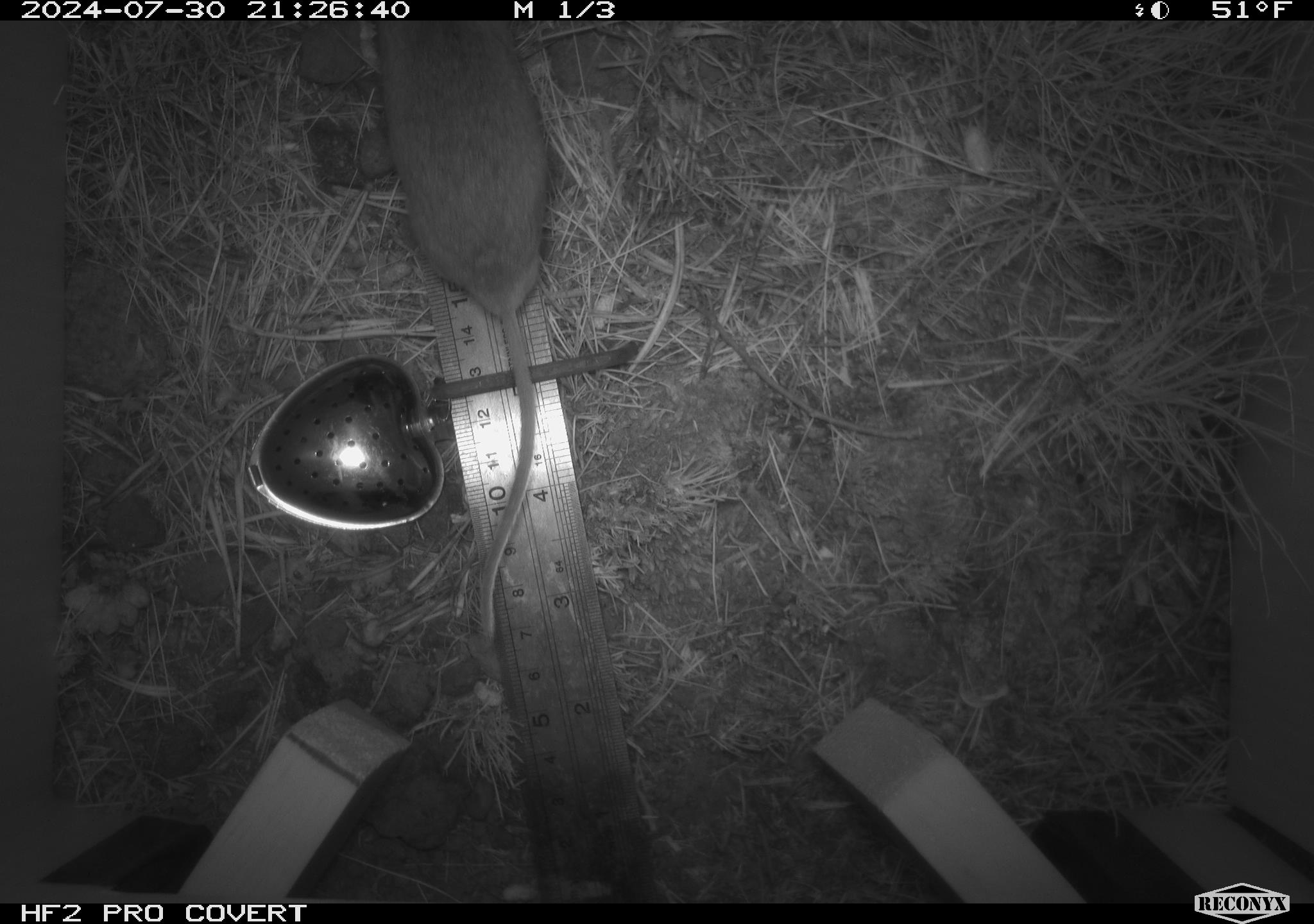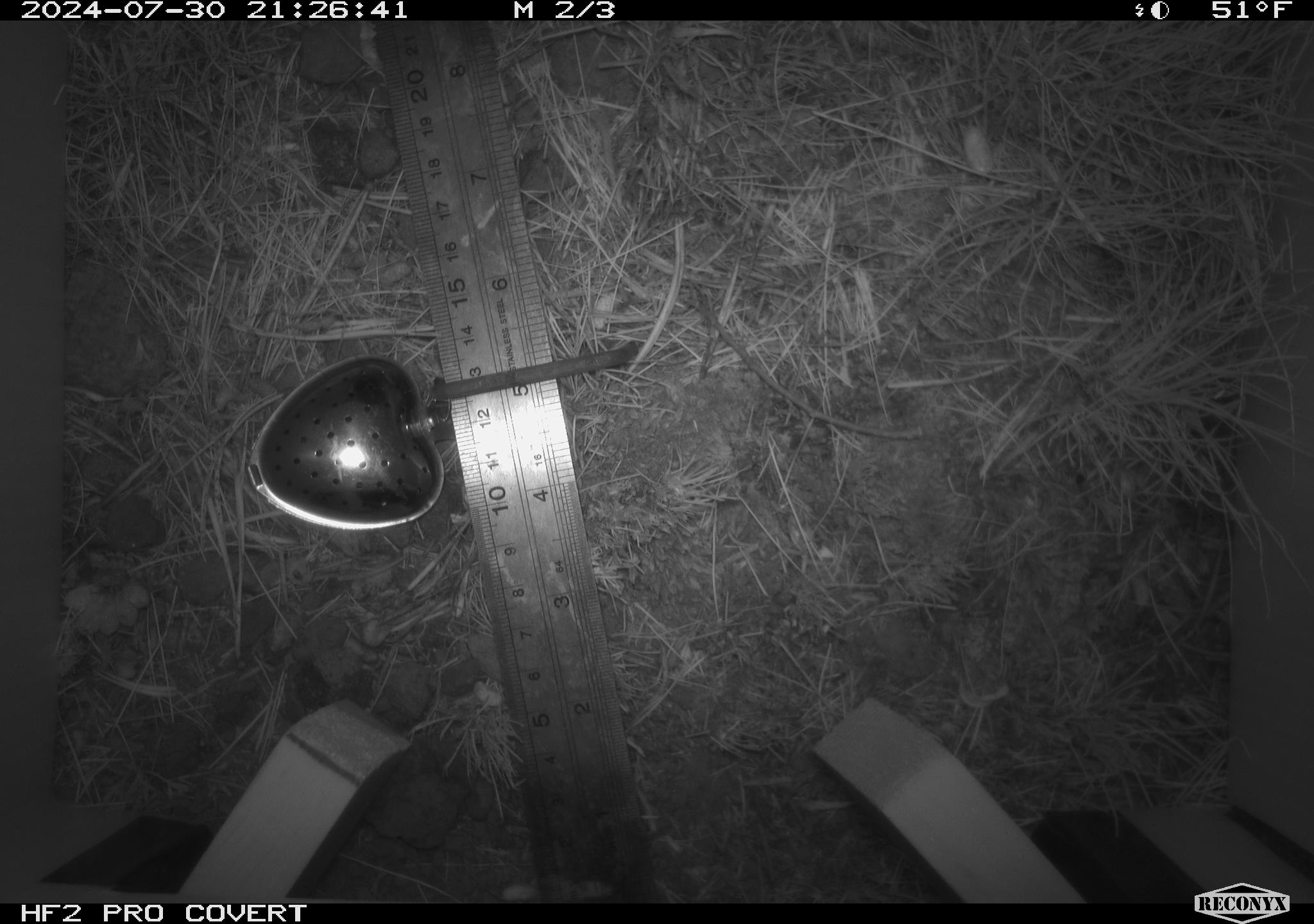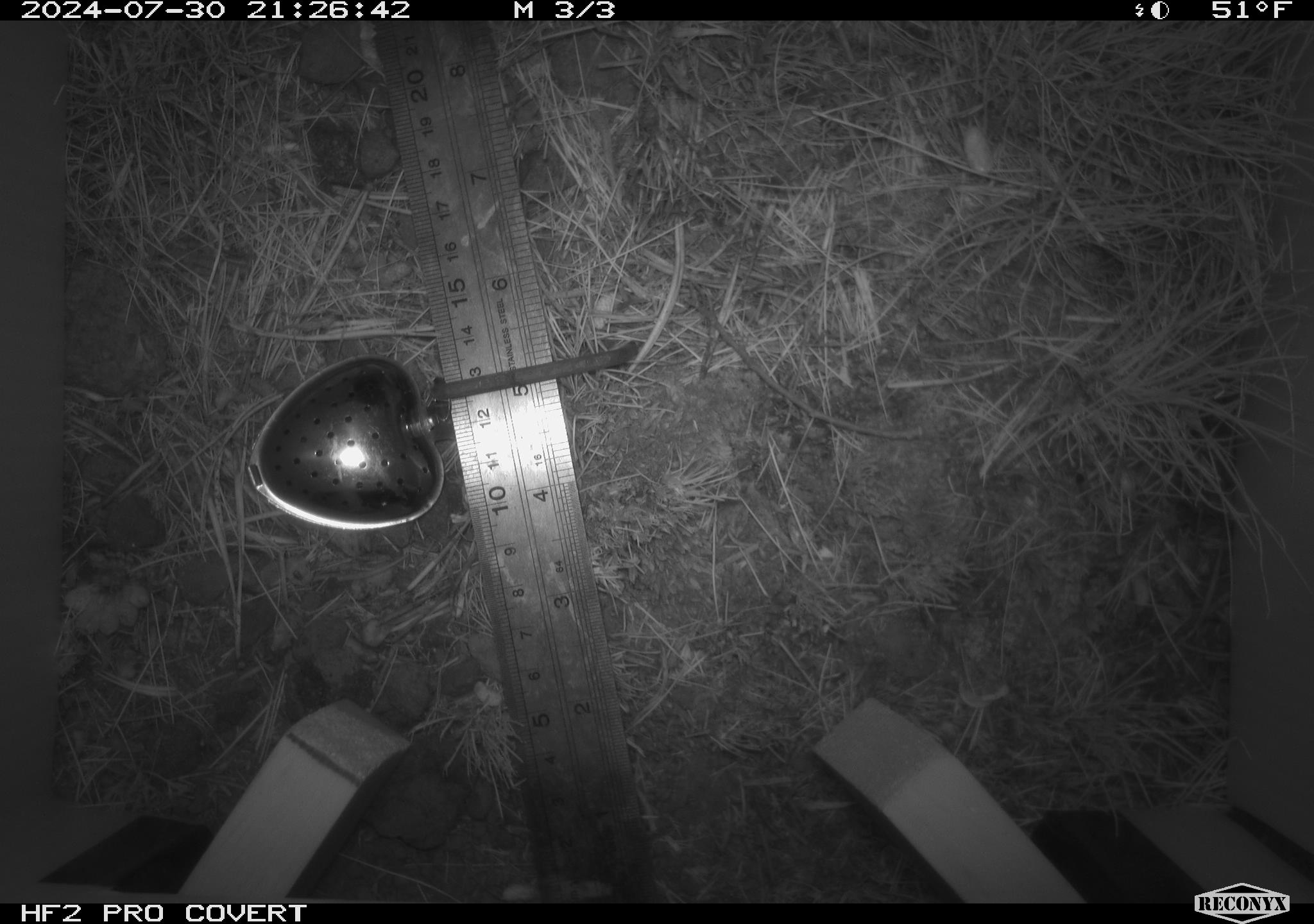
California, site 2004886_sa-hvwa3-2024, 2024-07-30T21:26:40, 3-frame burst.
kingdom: Animalia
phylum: Chordata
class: Mammalia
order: Rodentia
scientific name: Rodentia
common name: mouse species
Mouse species (Rodentia).